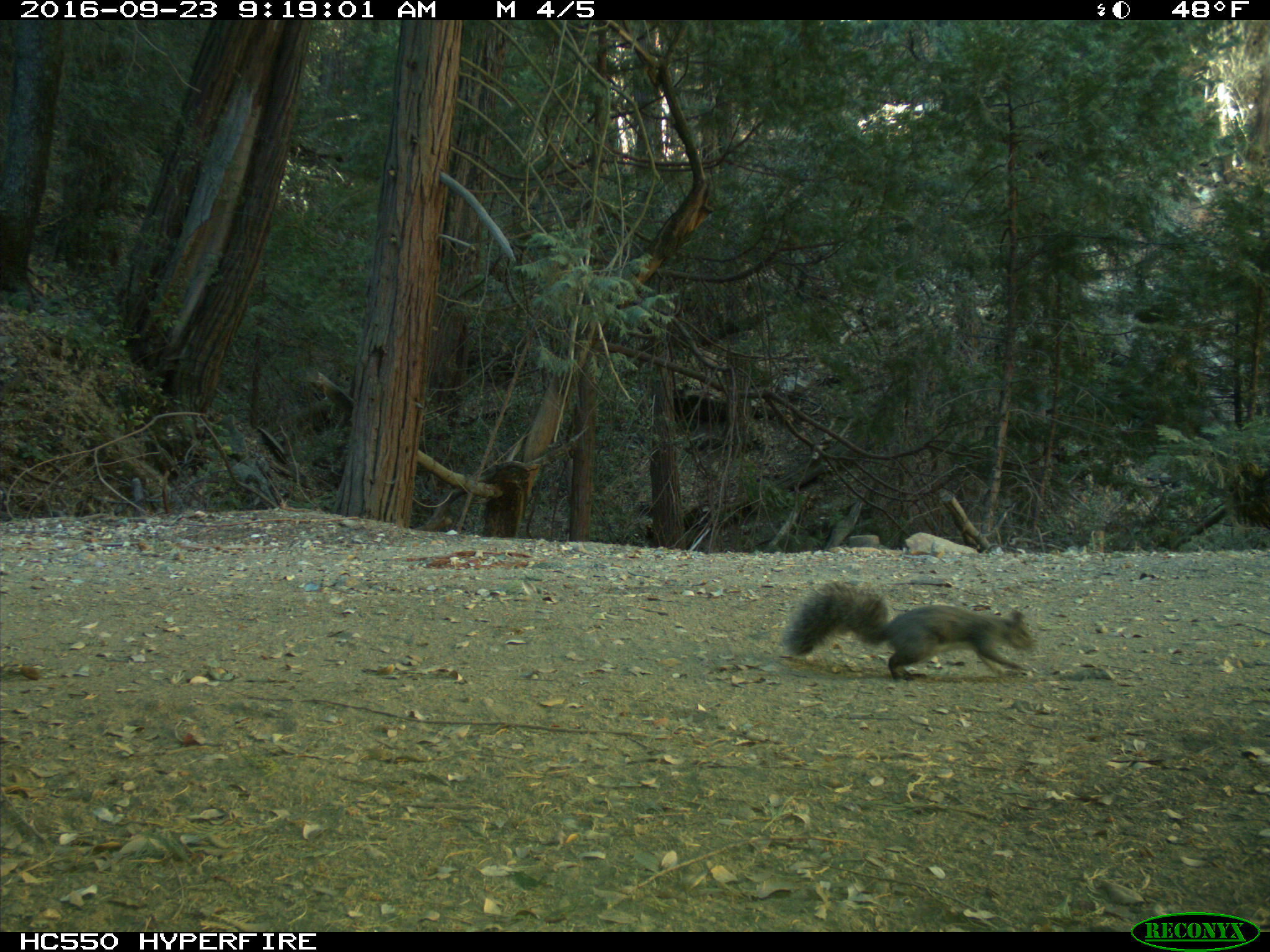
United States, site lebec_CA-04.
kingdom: Animalia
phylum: Chordata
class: Mammalia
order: Rodentia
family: Sciuridae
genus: Sciurus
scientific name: Sciurus carolinensis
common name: eastern gray squirrel